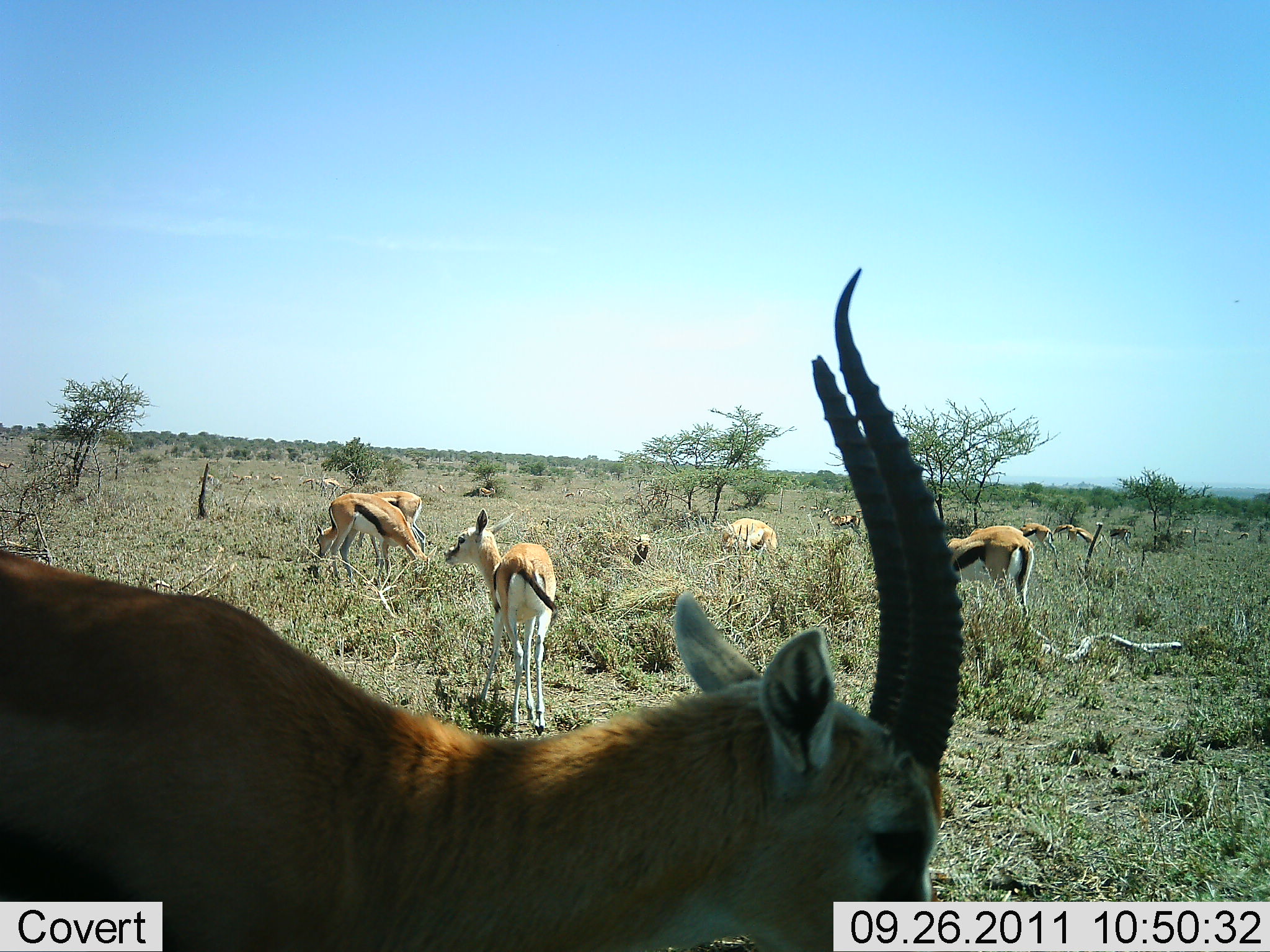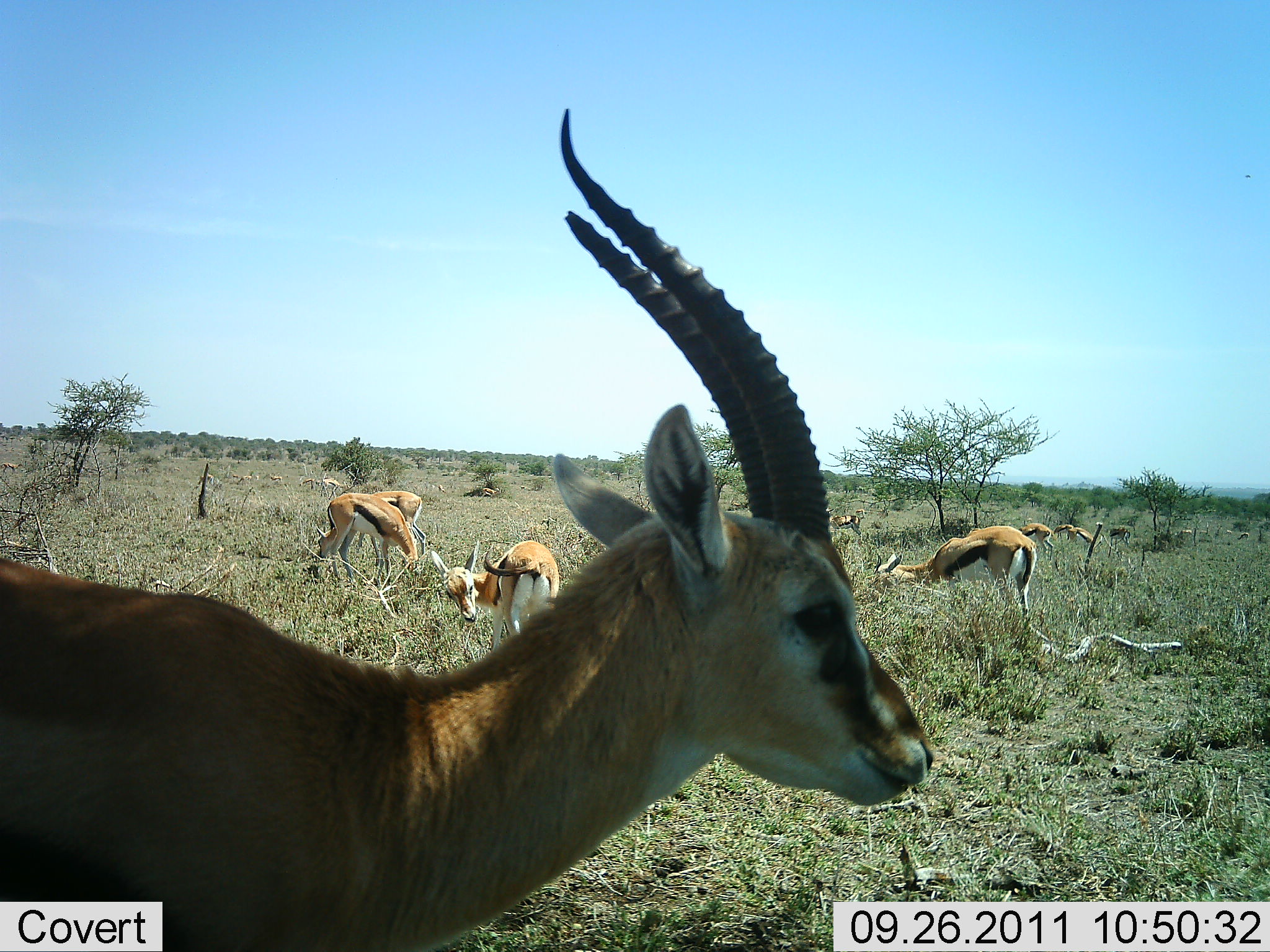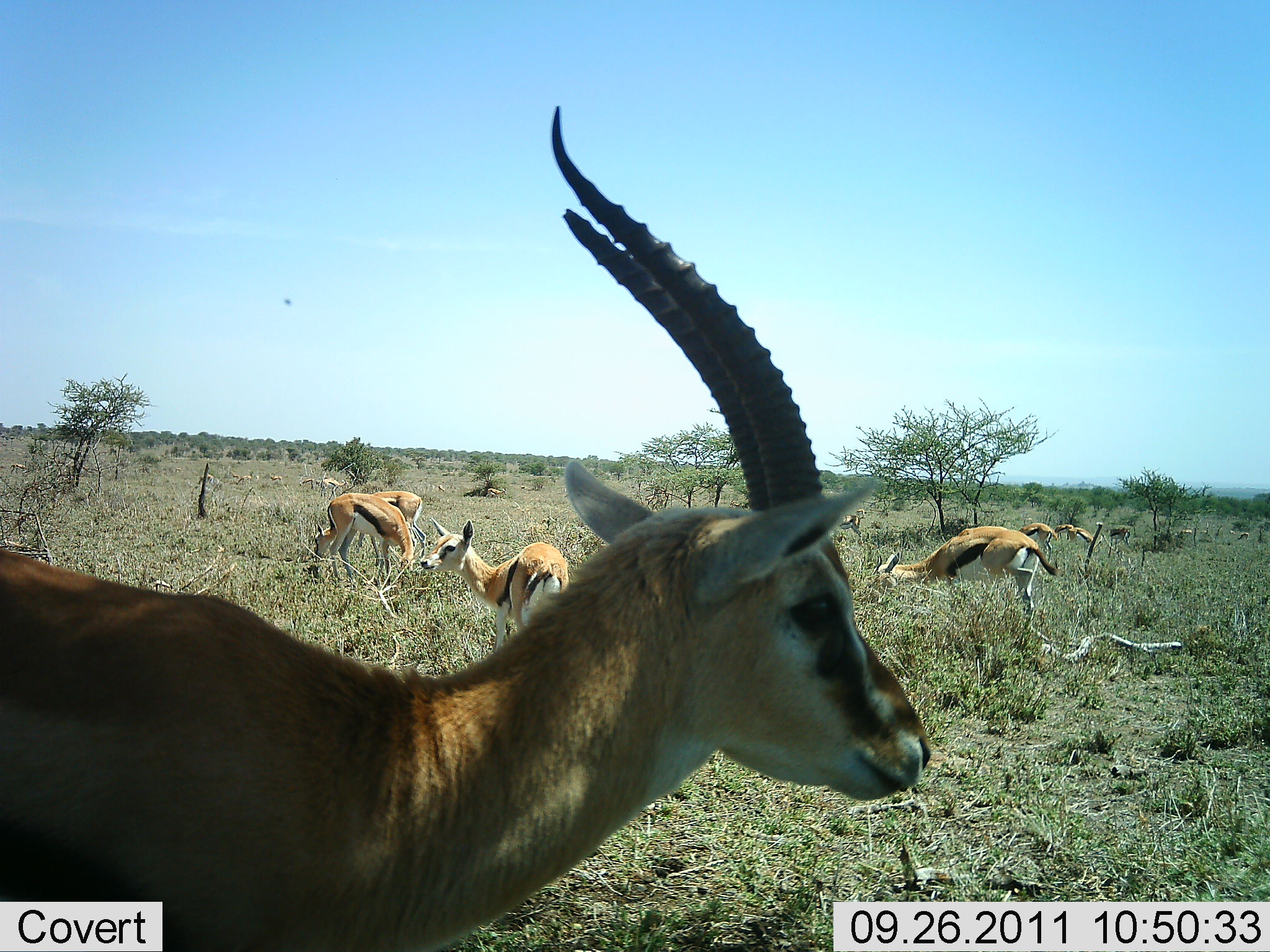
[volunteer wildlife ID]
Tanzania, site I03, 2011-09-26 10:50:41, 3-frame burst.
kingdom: Animalia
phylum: Chordata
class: Mammalia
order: Artiodactyla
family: Bovidae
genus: Eudorcas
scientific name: Eudorcas thomsonii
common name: thomson's gazelle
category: gazellethomsons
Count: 10.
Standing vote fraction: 90%.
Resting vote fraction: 10%.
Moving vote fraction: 10%.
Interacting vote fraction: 0%.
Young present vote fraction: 20%.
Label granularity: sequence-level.